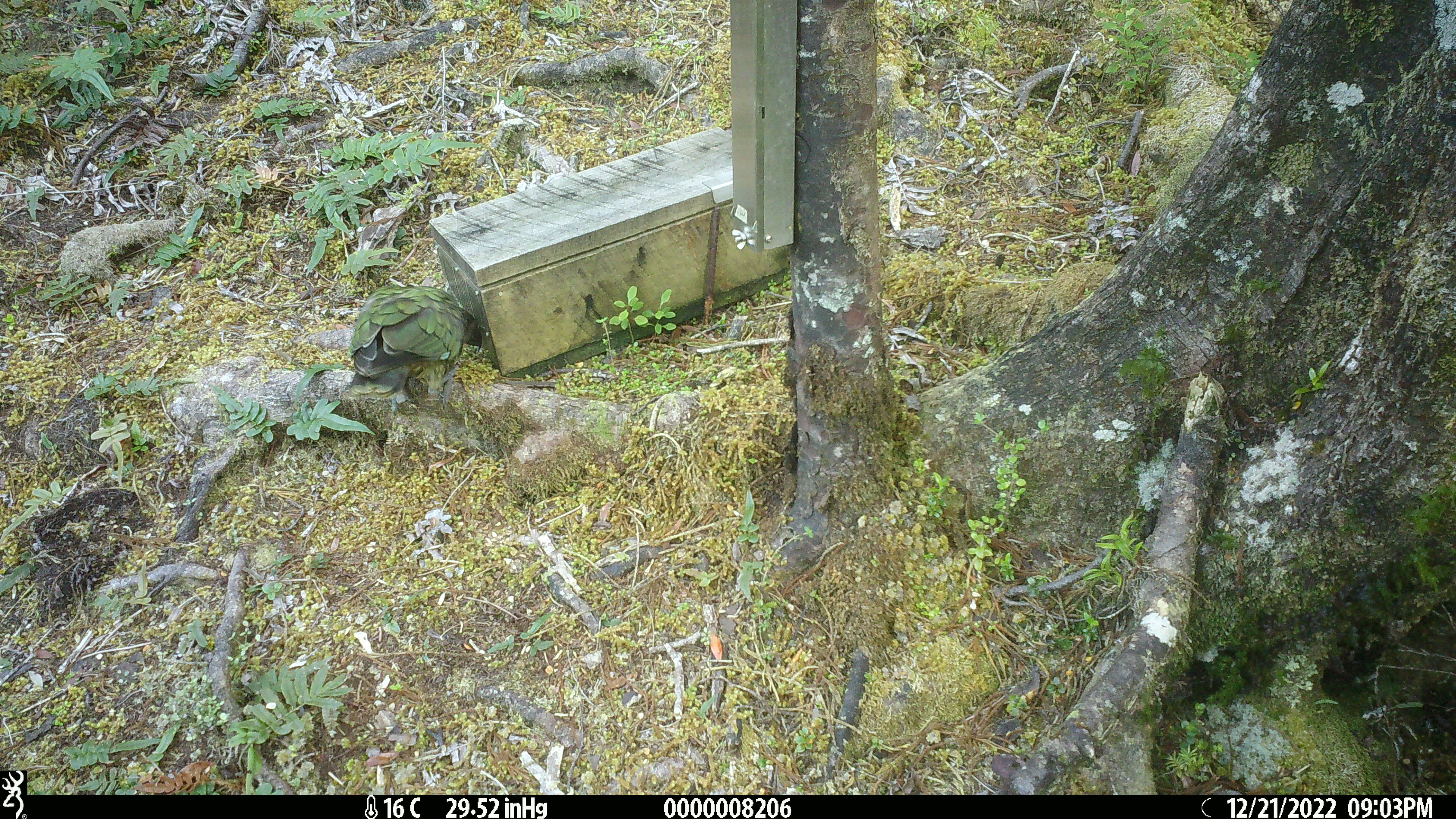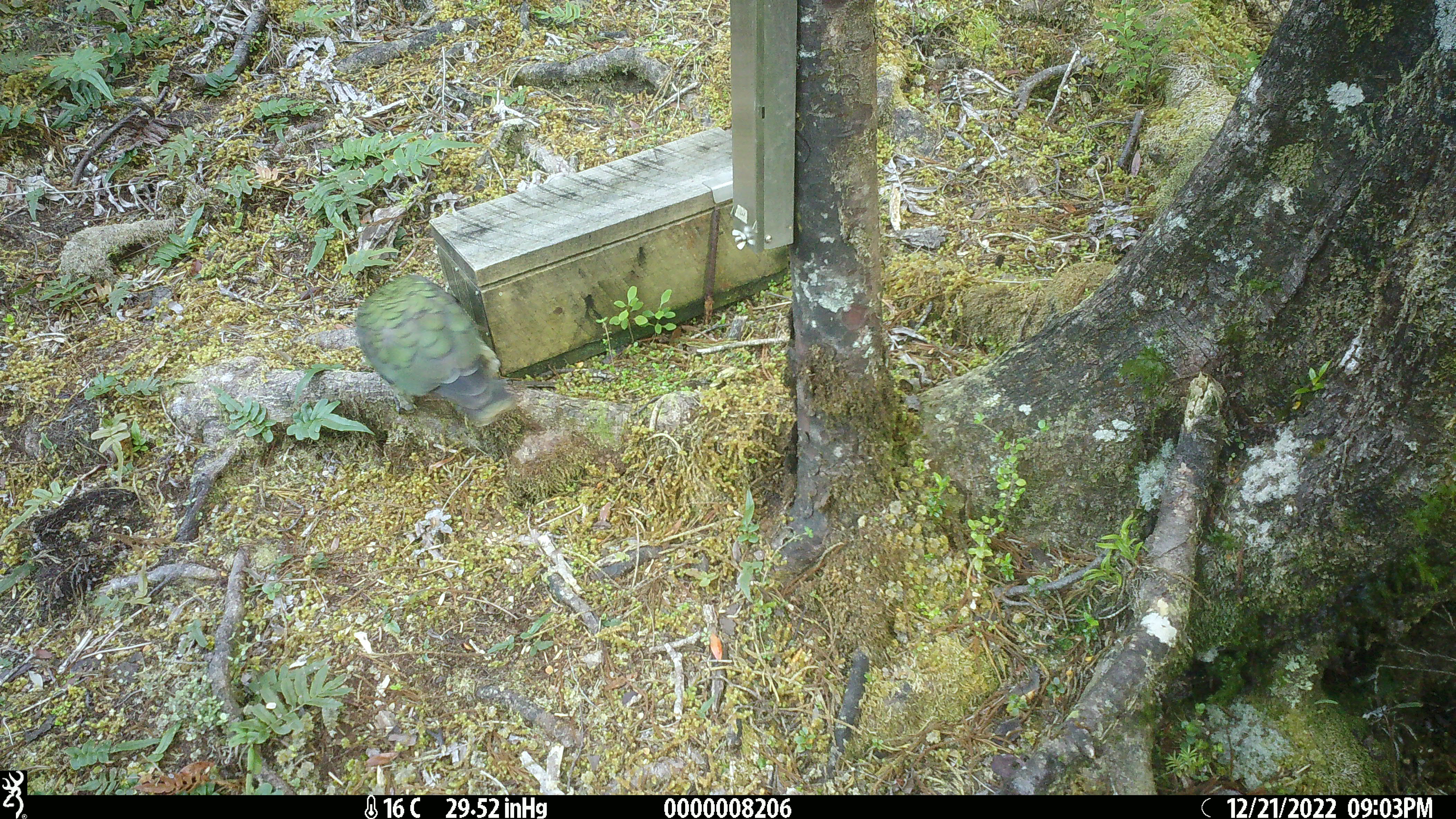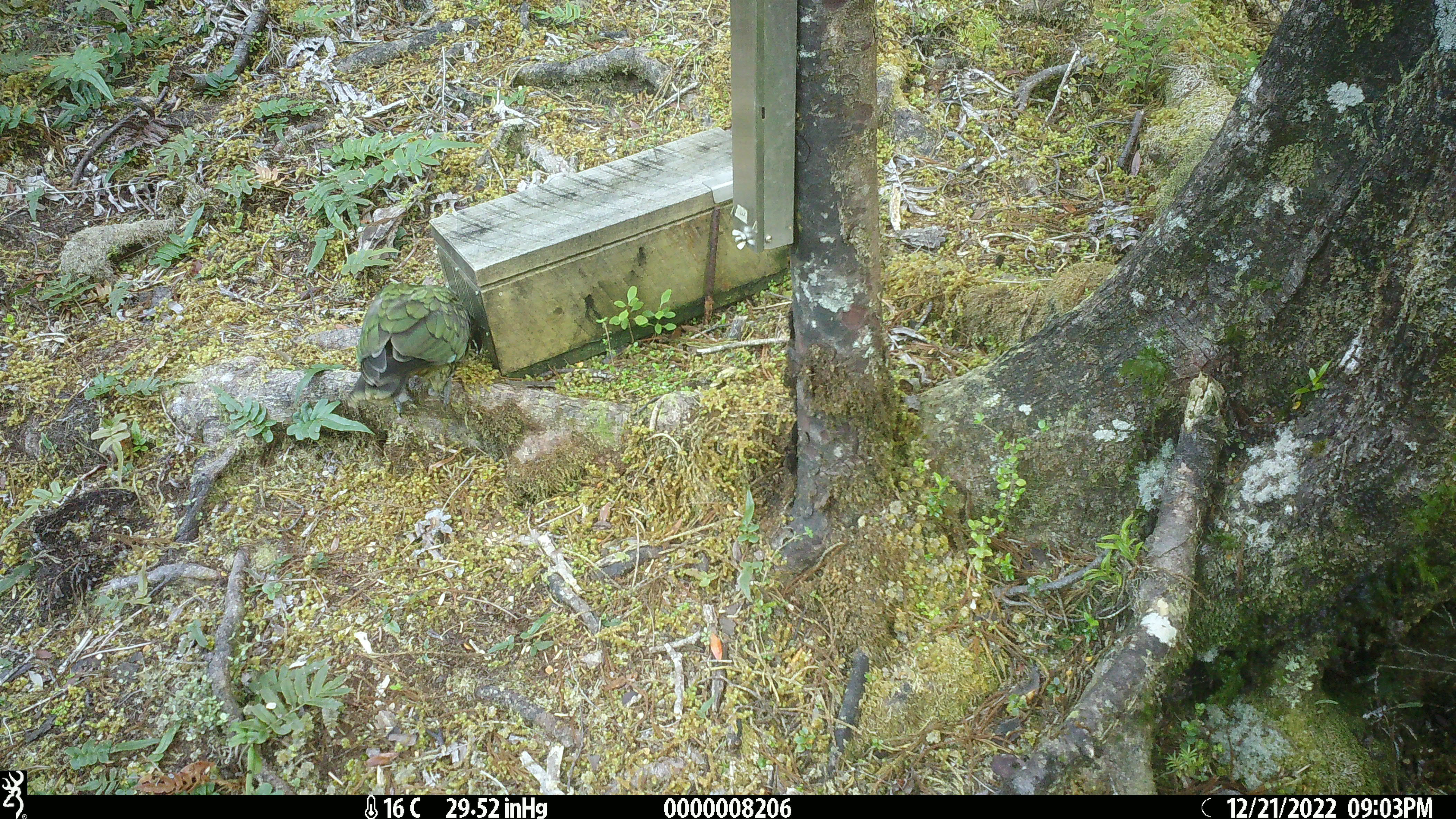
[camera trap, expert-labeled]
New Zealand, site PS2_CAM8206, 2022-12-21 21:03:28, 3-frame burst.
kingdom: Animalia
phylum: Chordata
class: Aves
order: Psittaciformes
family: Strigopidae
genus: Nestor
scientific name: Nestor notabilis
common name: kea